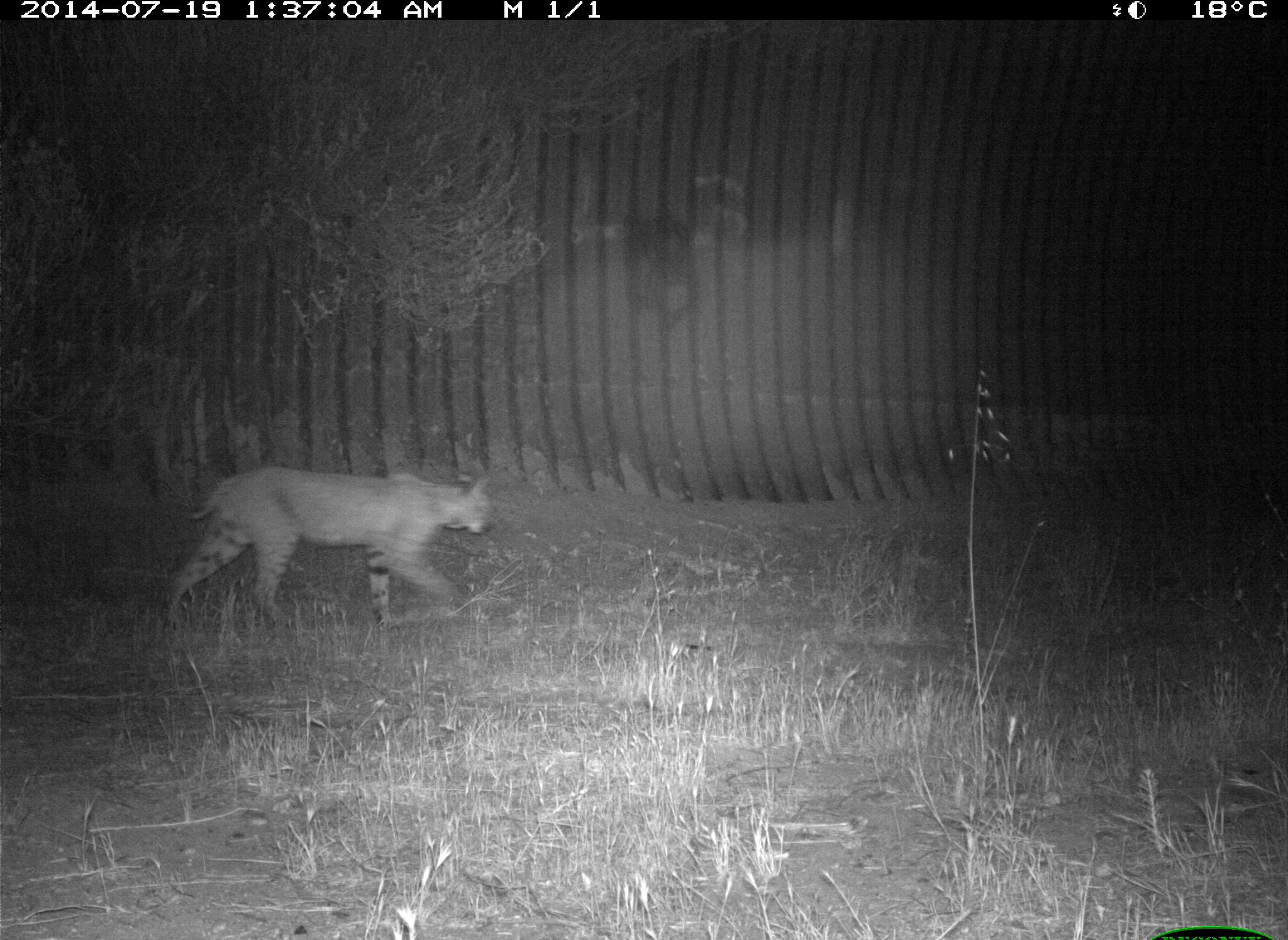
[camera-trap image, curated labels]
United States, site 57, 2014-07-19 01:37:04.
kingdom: Animalia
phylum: Chordata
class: Mammalia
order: Carnivora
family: Felidae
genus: Lynx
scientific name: Lynx rufus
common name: bobcat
Bobcat (Lynx rufus).